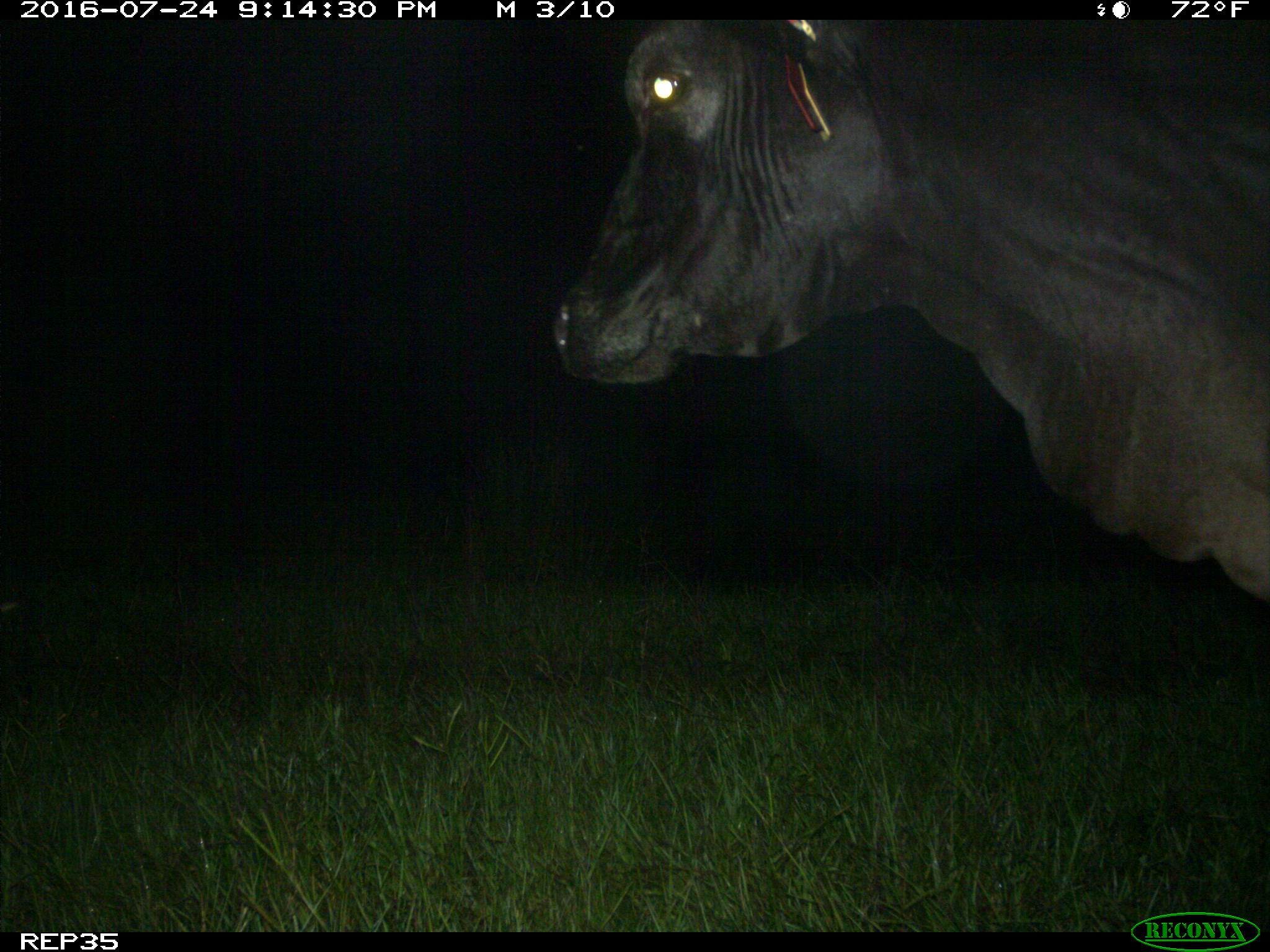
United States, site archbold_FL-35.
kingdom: Animalia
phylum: Chordata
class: Mammalia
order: Artiodactyla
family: Bovidae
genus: Bos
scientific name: Bos taurus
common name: domestic cow